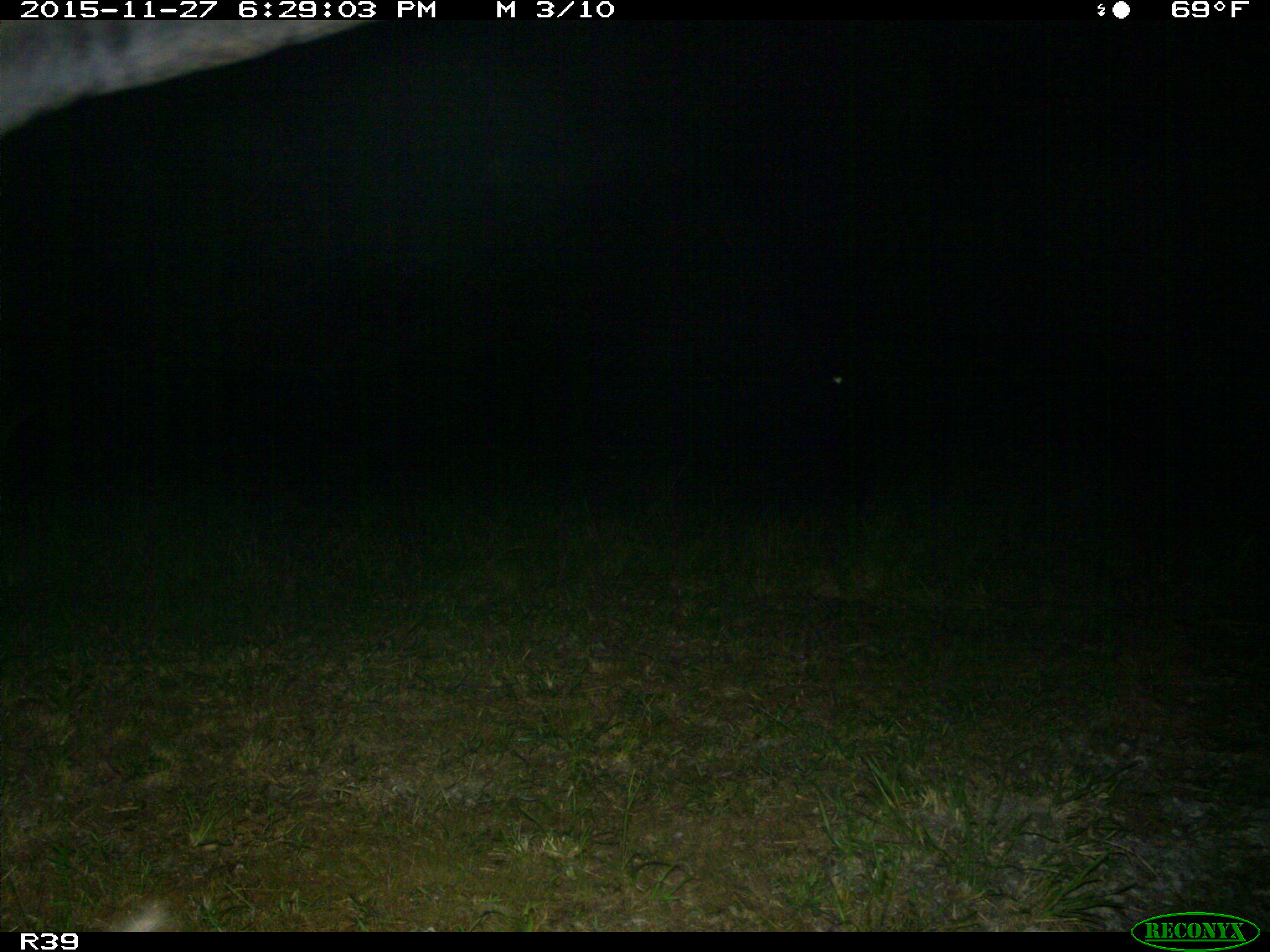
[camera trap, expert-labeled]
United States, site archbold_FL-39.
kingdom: Animalia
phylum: Chordata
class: Mammalia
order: Artiodactyla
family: Bovidae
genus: Bos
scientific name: Bos taurus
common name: domestic cow